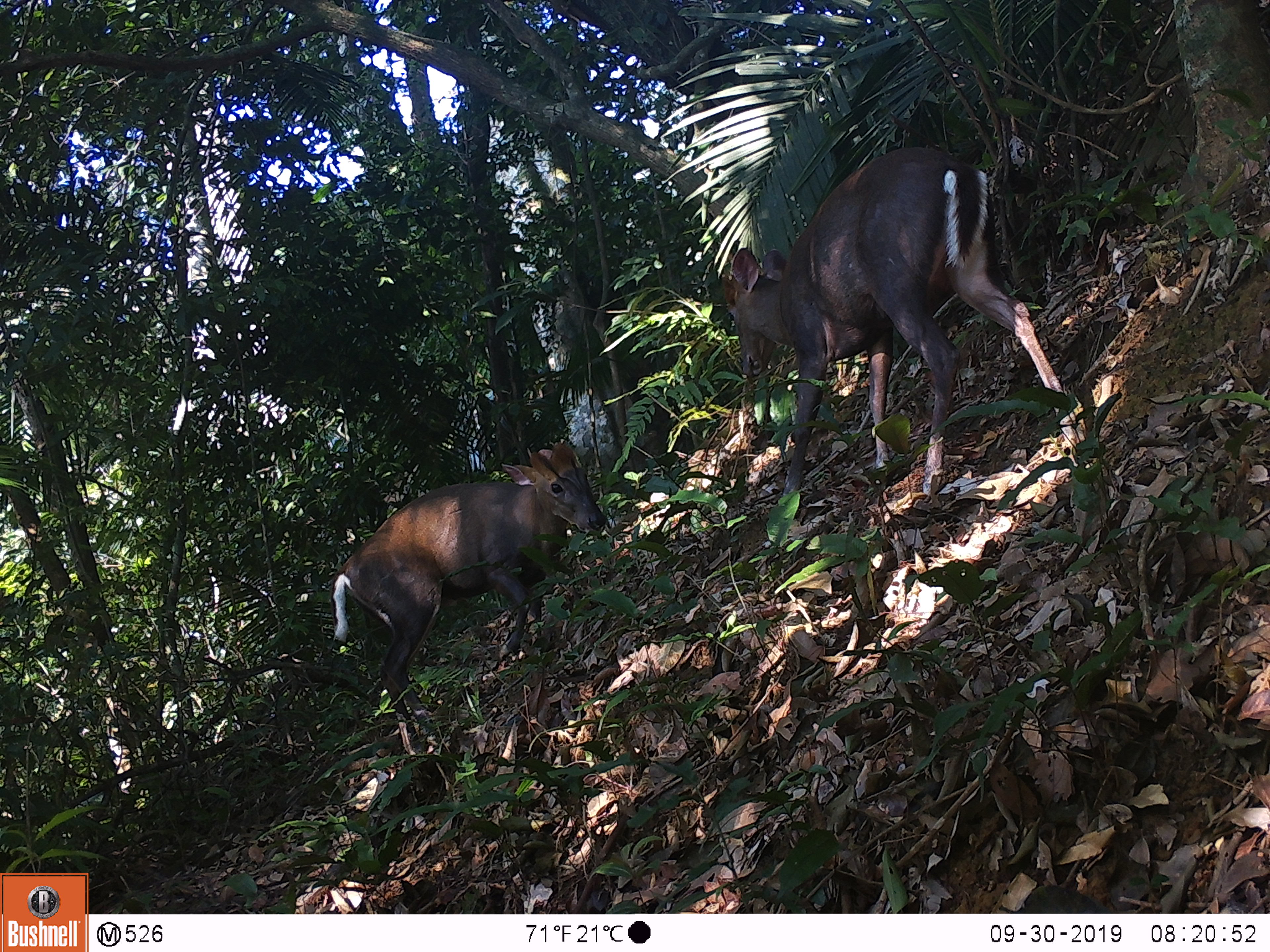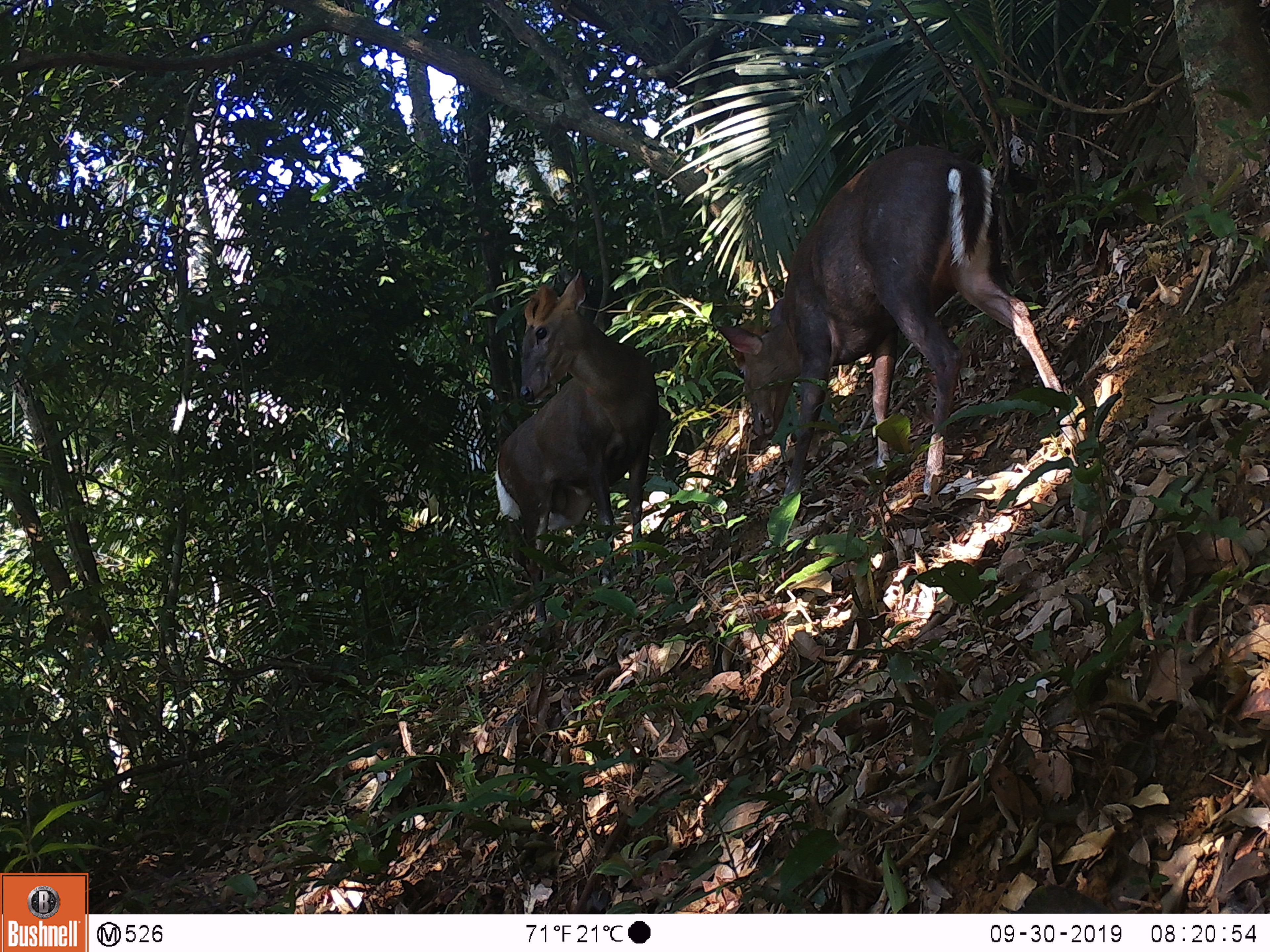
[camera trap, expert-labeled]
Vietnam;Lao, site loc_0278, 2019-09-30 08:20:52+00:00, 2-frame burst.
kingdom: Animalia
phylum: Chordata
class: Mammalia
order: Artiodactyla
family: Cervidae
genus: Muntiacus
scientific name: Muntiacus rooseveltorum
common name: roosevelt's muntjac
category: roosevelts muntjac group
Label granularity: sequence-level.